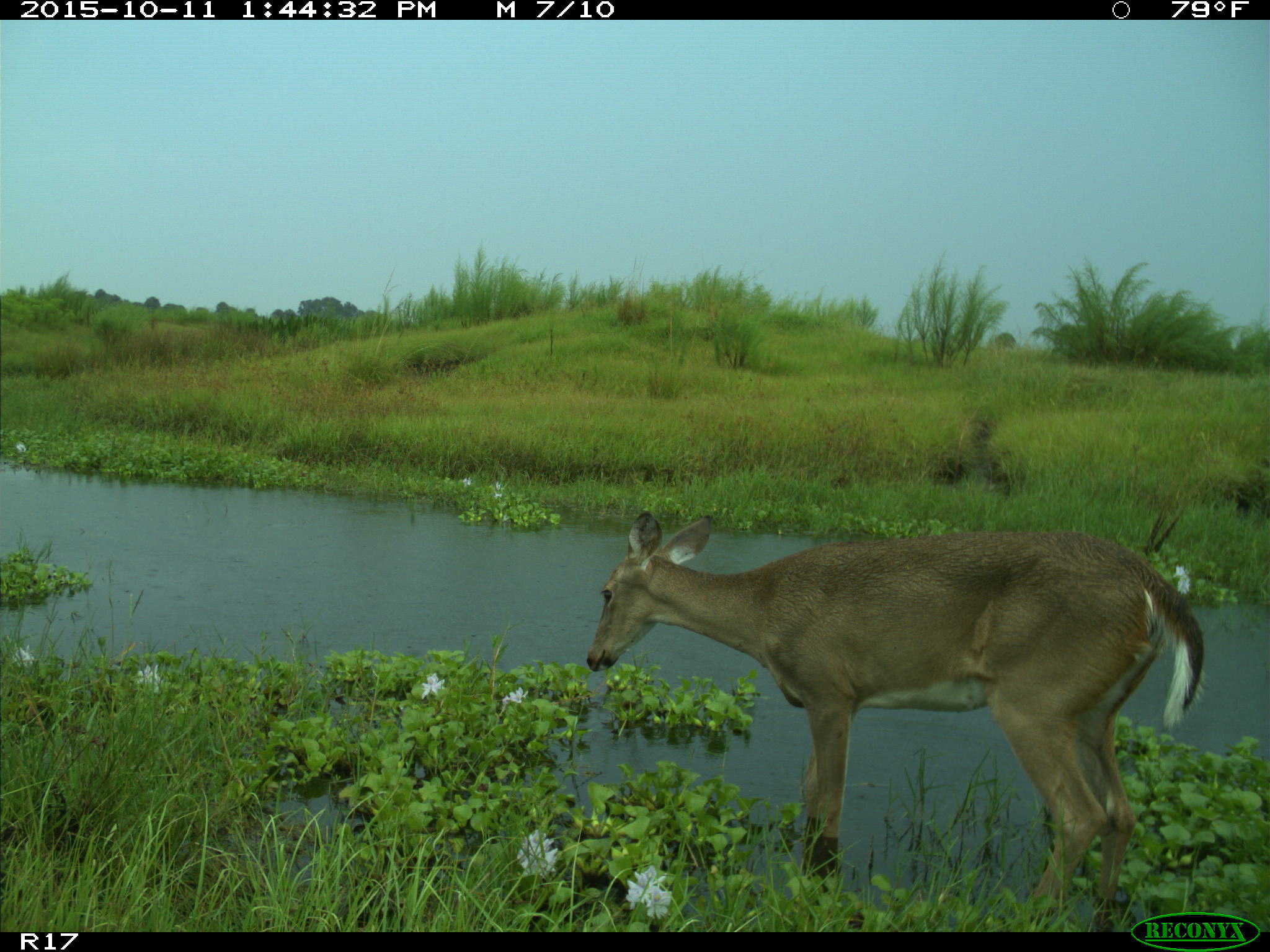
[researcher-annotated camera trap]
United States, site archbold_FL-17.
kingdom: Animalia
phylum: Chordata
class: Mammalia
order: Artiodactyla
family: Cervidae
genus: Odocoileus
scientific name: Odocoileus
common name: deer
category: unidentified deer